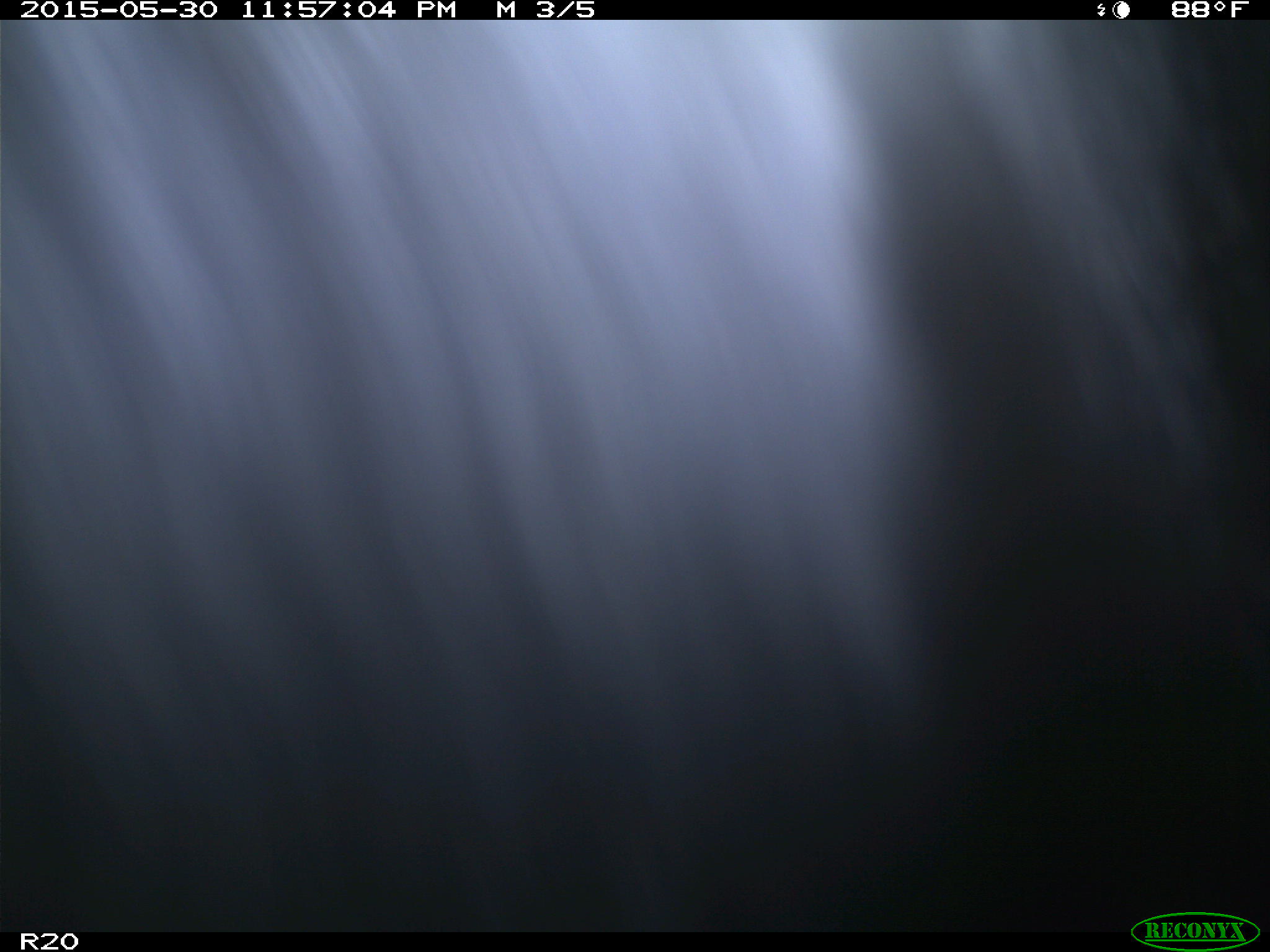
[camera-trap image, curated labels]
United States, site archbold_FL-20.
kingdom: Animalia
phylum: Chordata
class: Mammalia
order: Artiodactyla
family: Bovidae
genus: Bos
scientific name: Bos taurus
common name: domestic cow